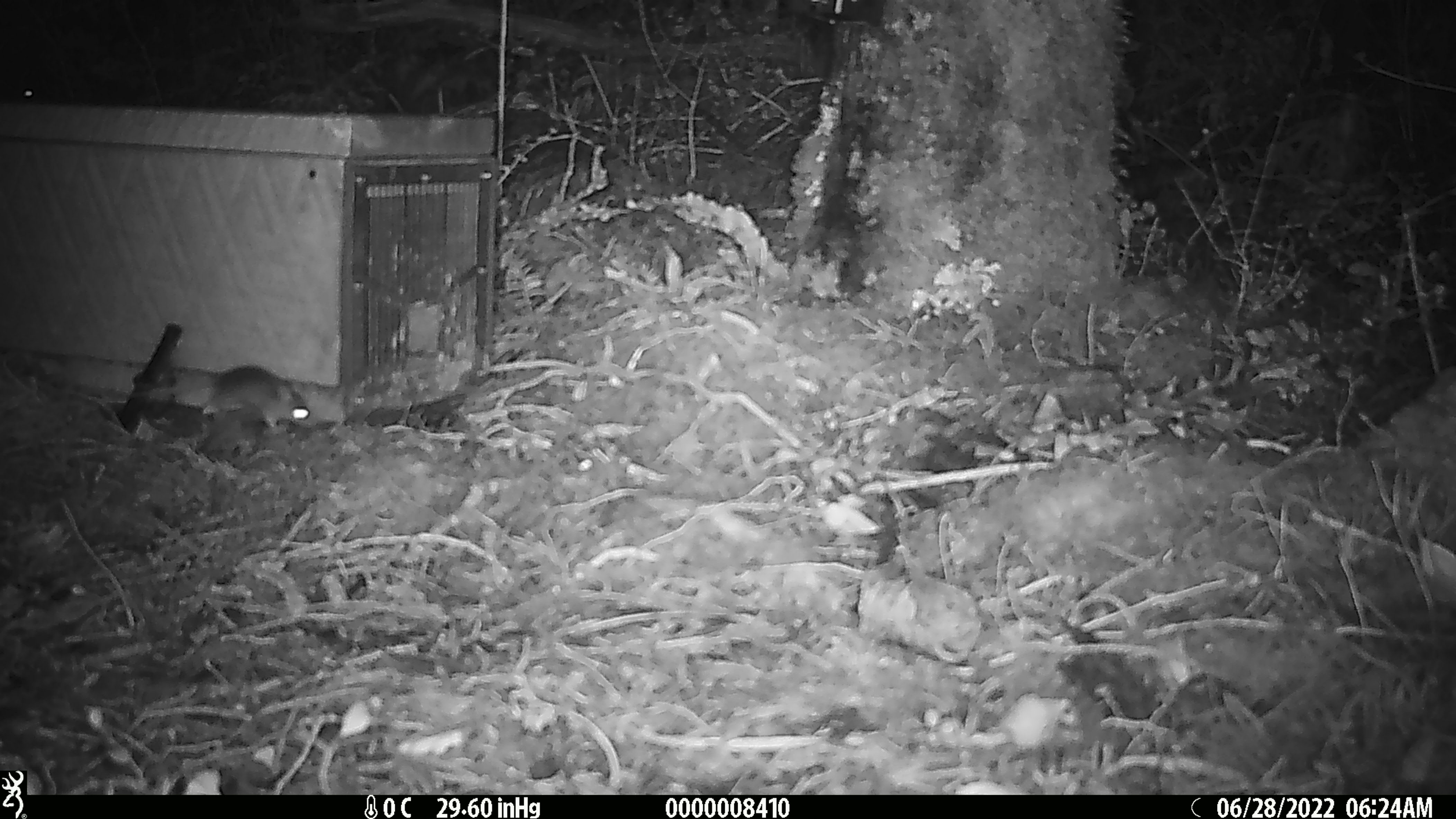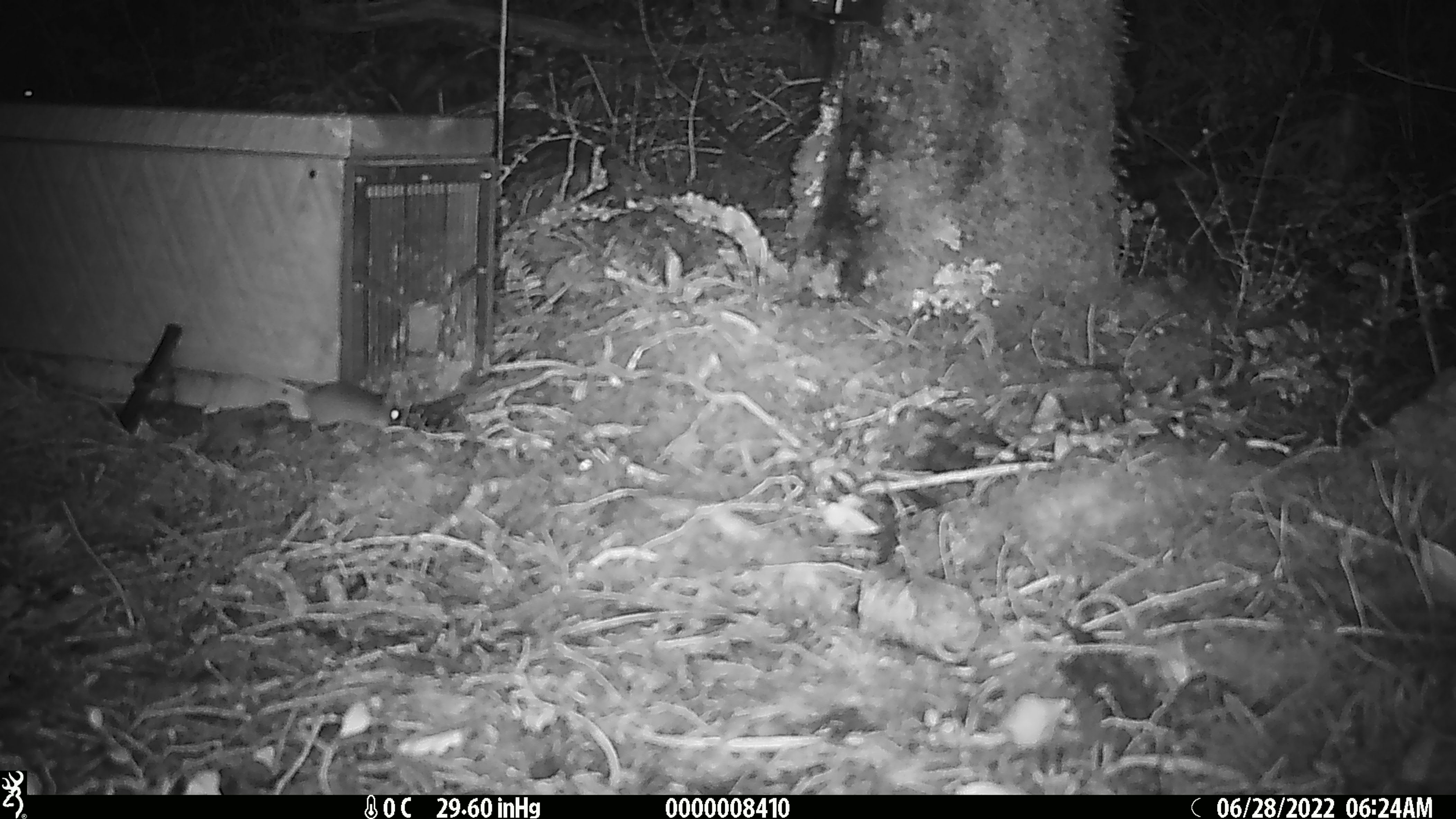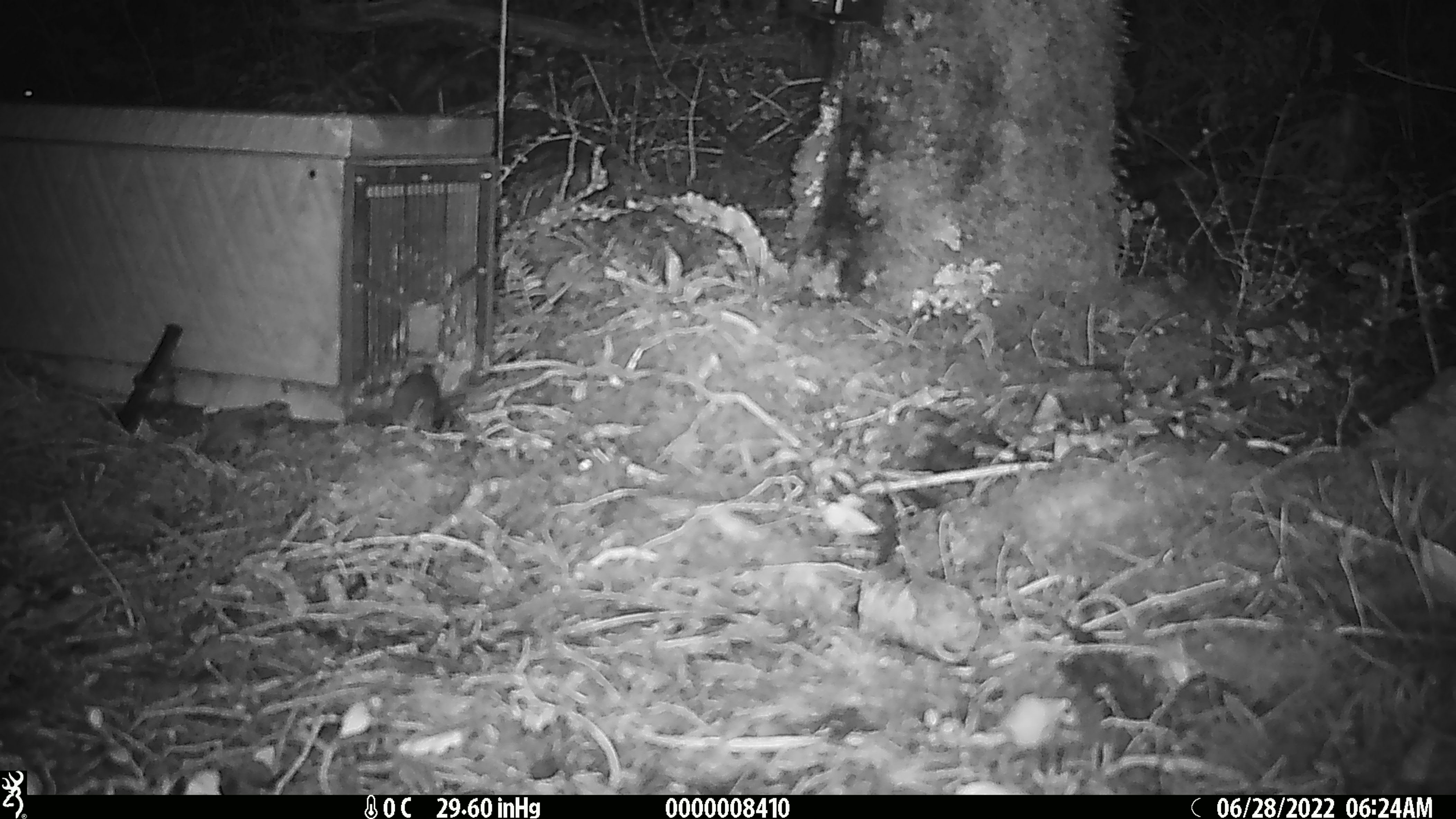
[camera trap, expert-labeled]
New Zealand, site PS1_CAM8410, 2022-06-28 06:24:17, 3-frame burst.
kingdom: Animalia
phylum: Chordata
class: Mammalia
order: Rodentia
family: Muridae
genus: Mus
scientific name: Mus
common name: mouse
Mouse (Mus).